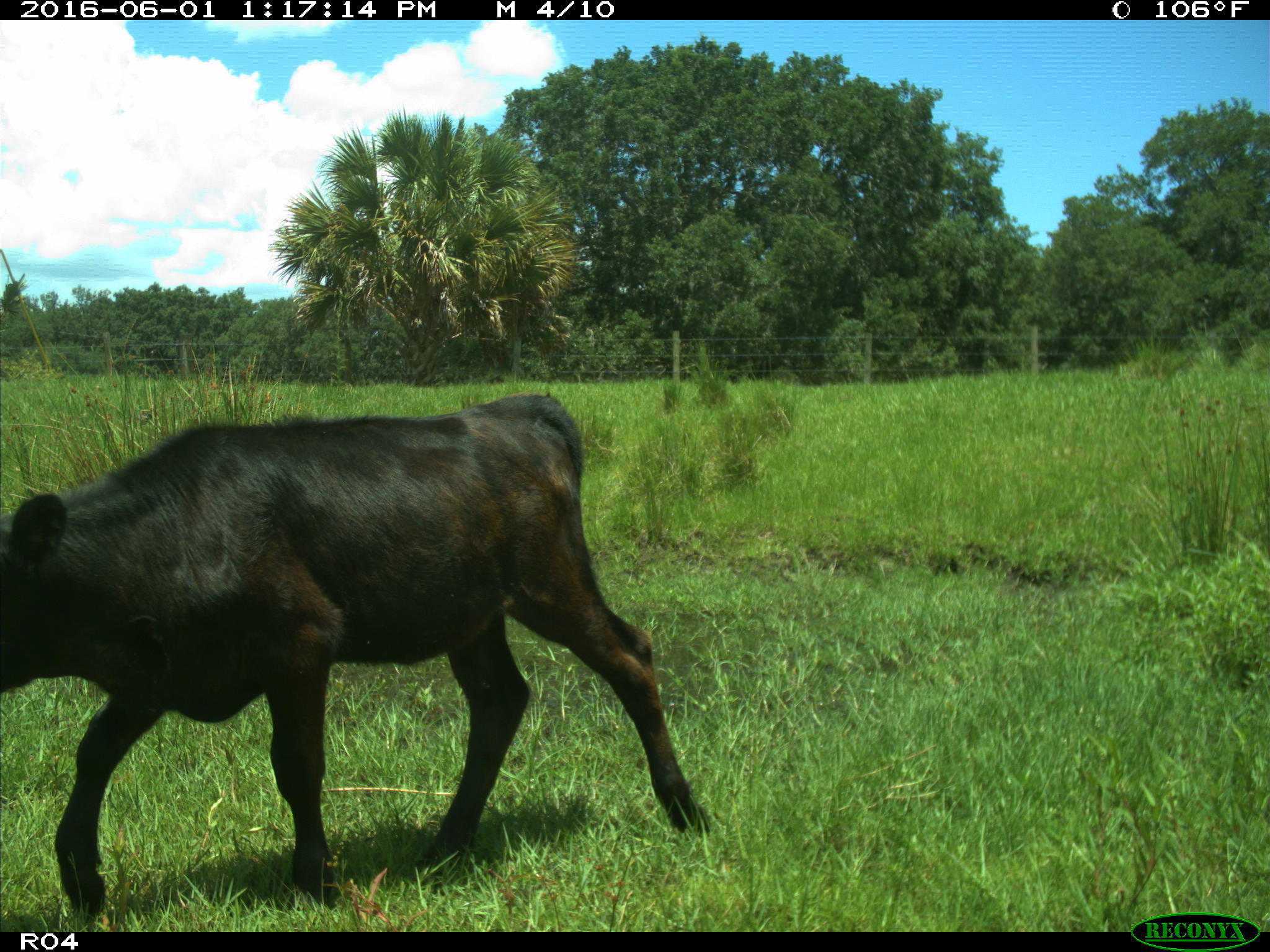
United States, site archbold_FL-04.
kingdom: Animalia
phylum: Chordata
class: Mammalia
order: Artiodactyla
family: Bovidae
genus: Bos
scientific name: Bos taurus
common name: domestic cow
Bos taurus (domestic cow).